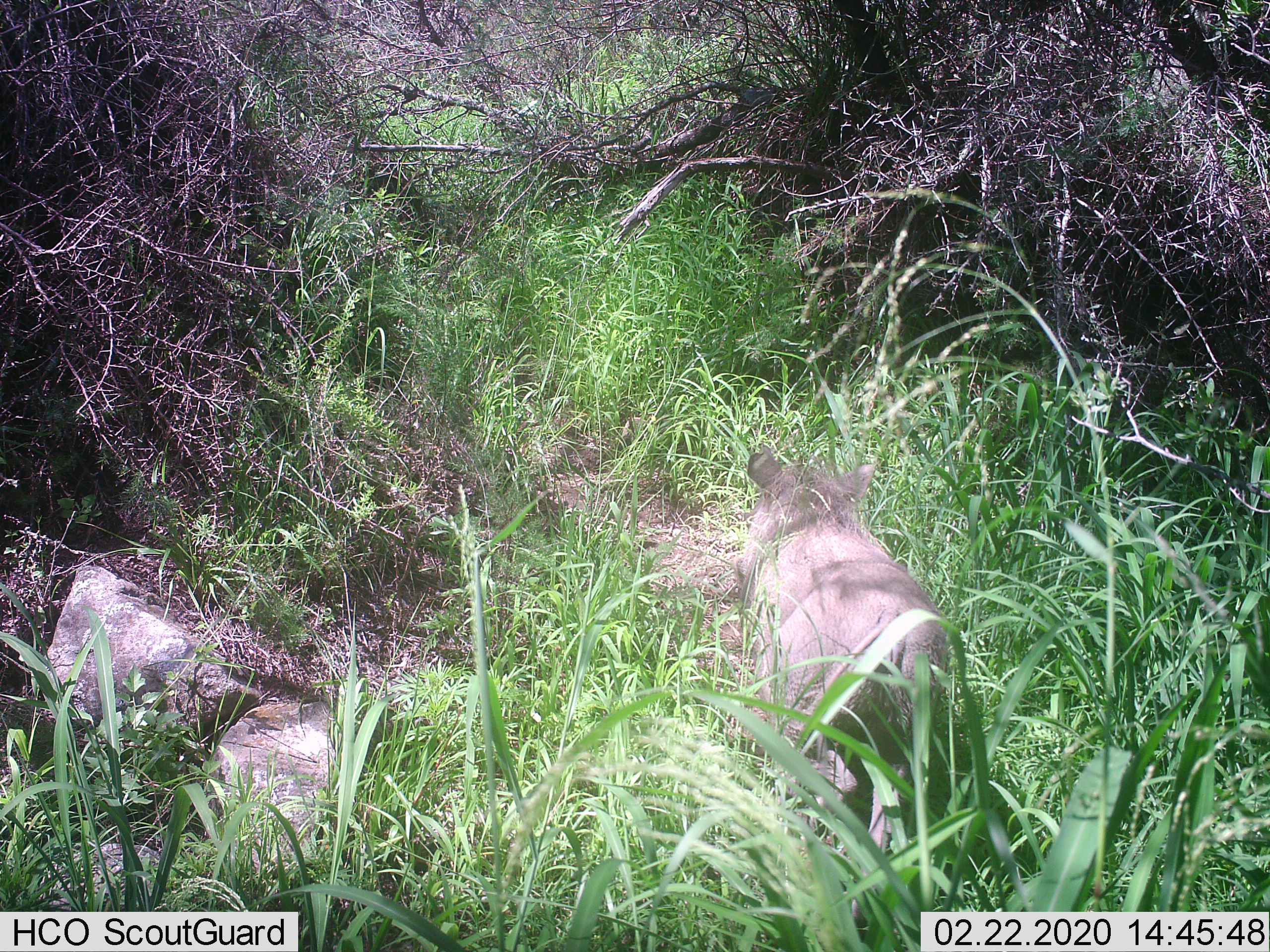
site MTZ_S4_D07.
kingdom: Animalia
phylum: Chordata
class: Mammalia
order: Artiodactyla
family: Suidae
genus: Phacochoerus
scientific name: Phacochoerus africanus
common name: warthog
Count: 1.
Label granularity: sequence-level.